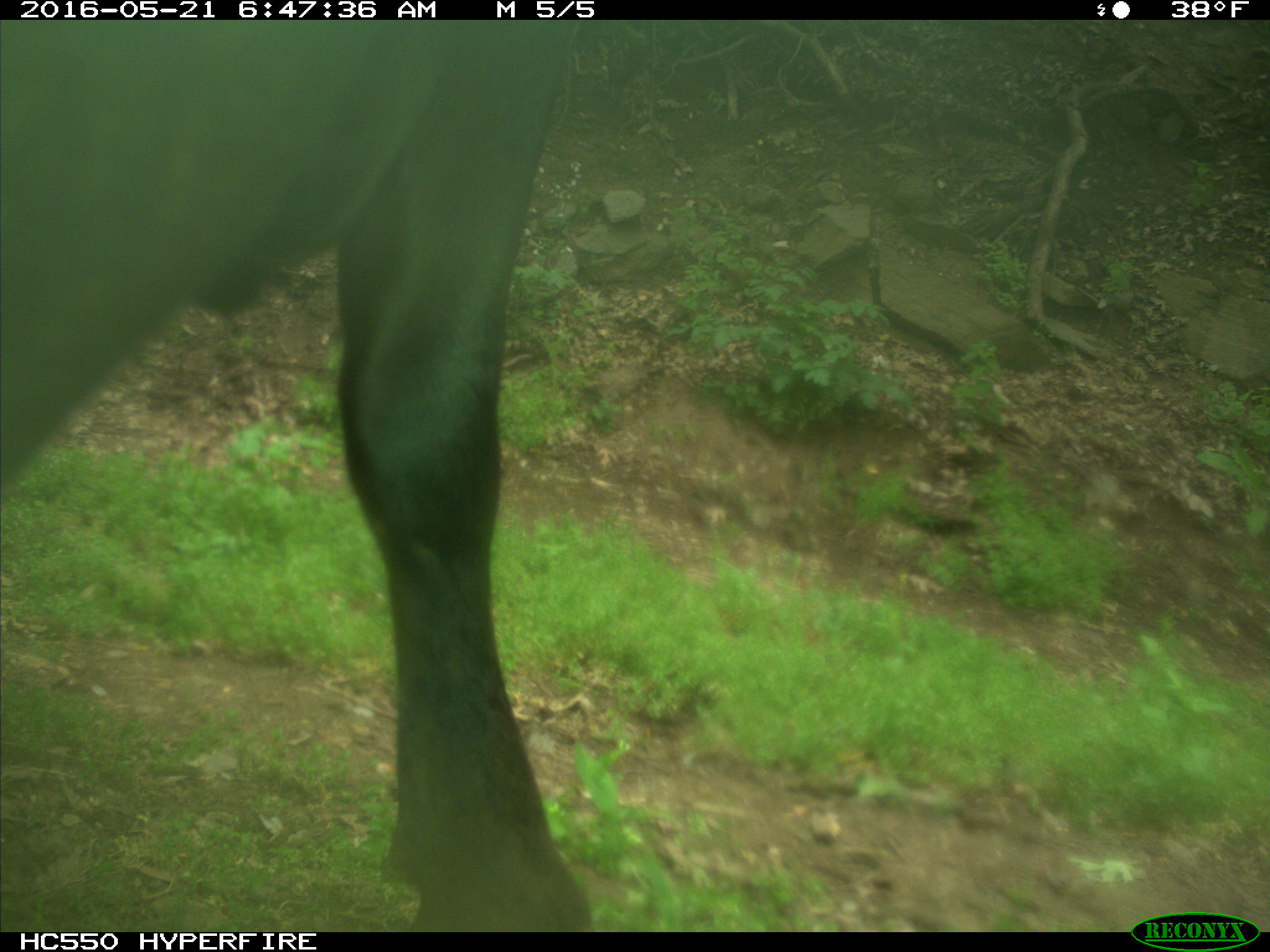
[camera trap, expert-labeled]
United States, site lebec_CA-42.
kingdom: Animalia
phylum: Chordata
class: Mammalia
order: Artiodactyla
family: Bovidae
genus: Bos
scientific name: Bos taurus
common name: domestic cow